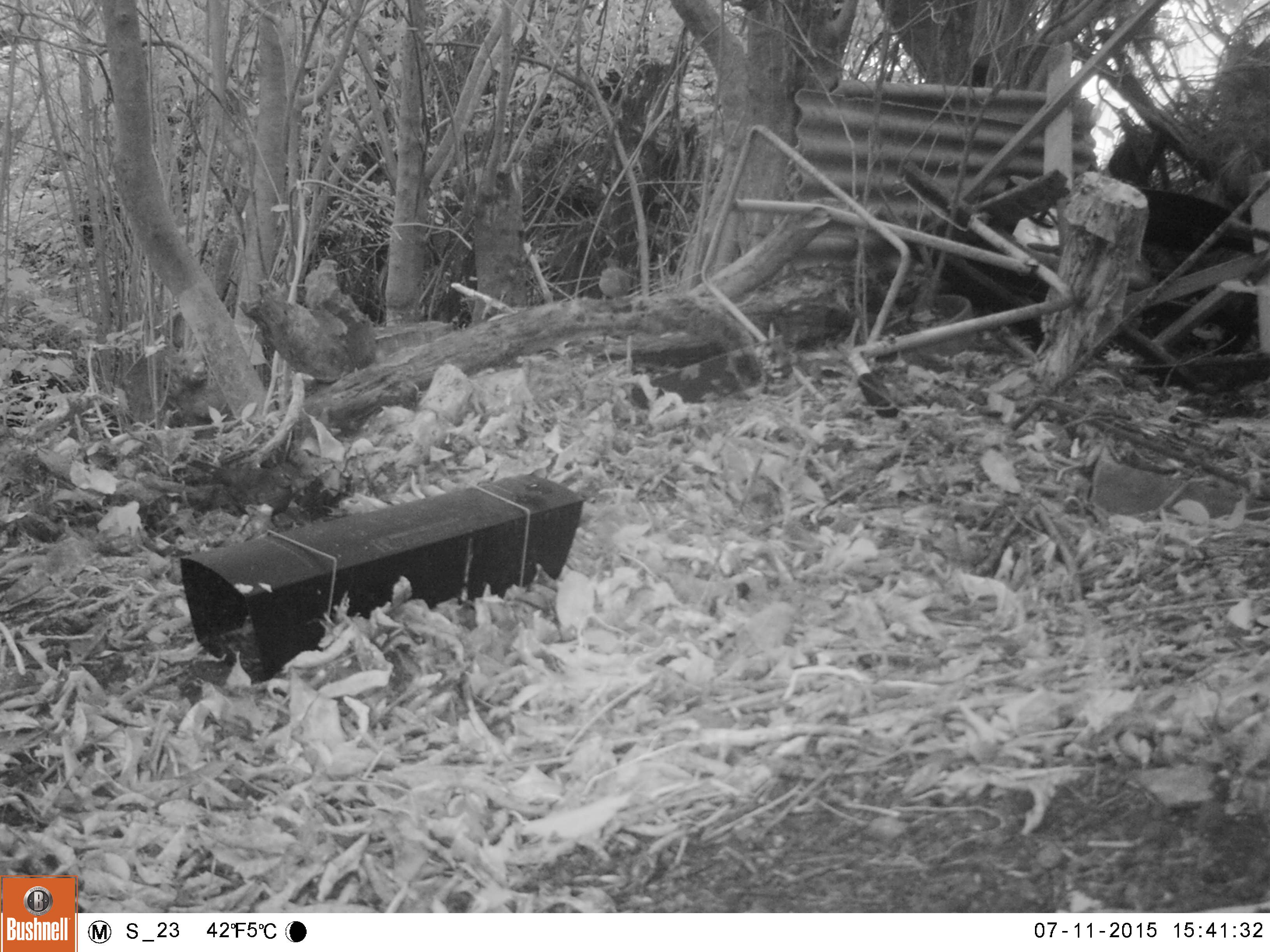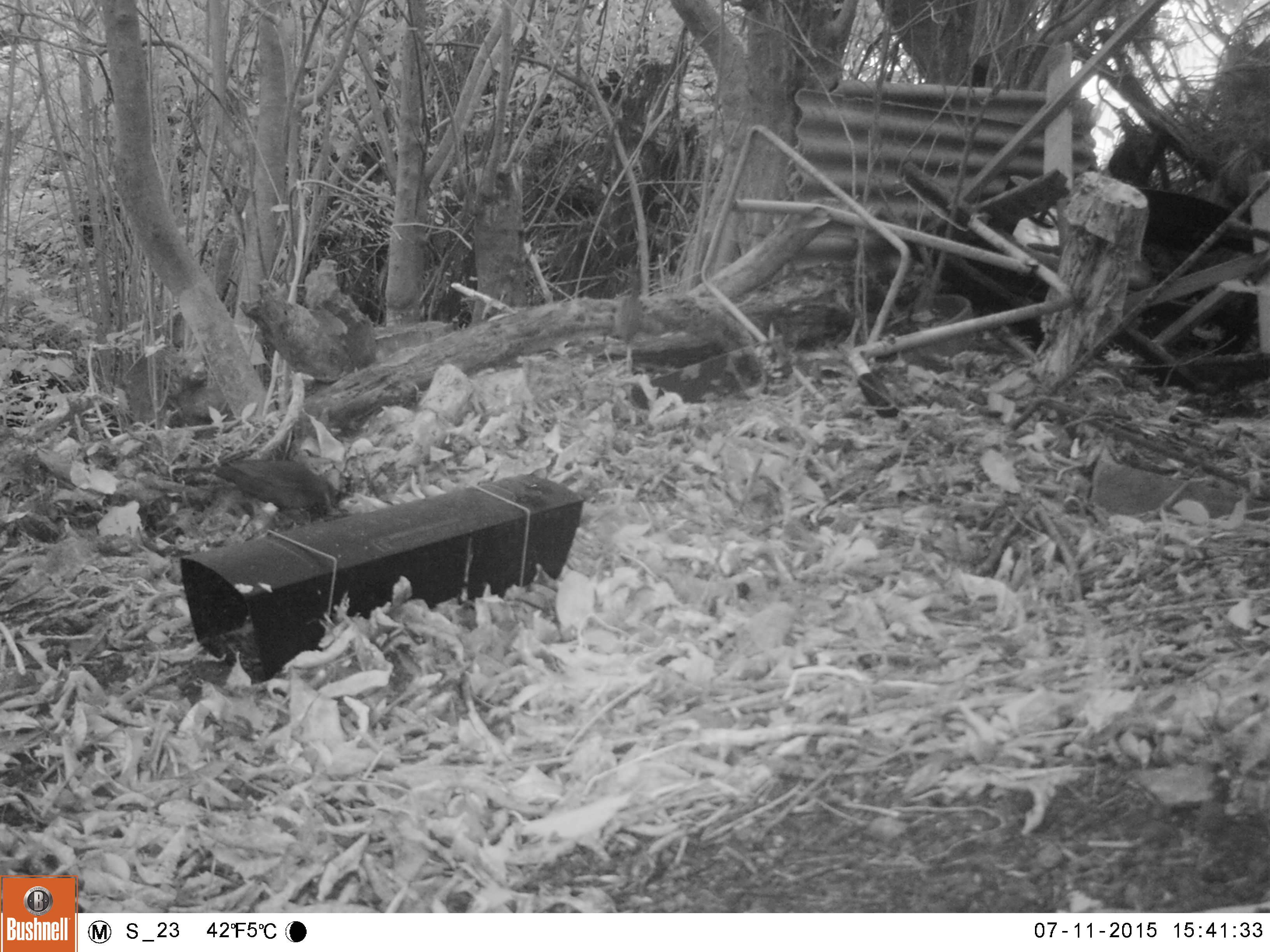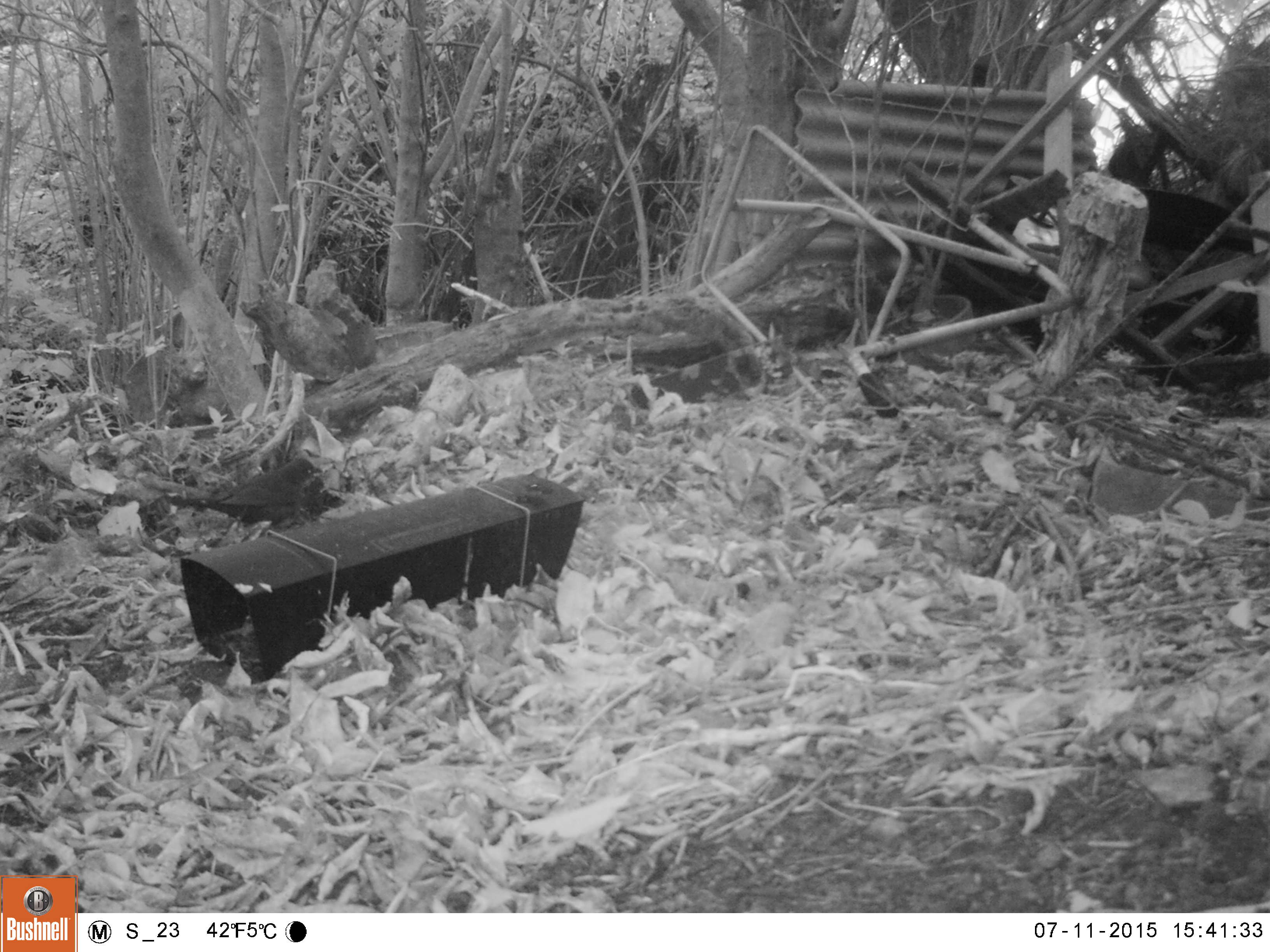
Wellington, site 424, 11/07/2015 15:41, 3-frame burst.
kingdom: Animalia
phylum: Chordata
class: Aves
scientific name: Aves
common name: bird